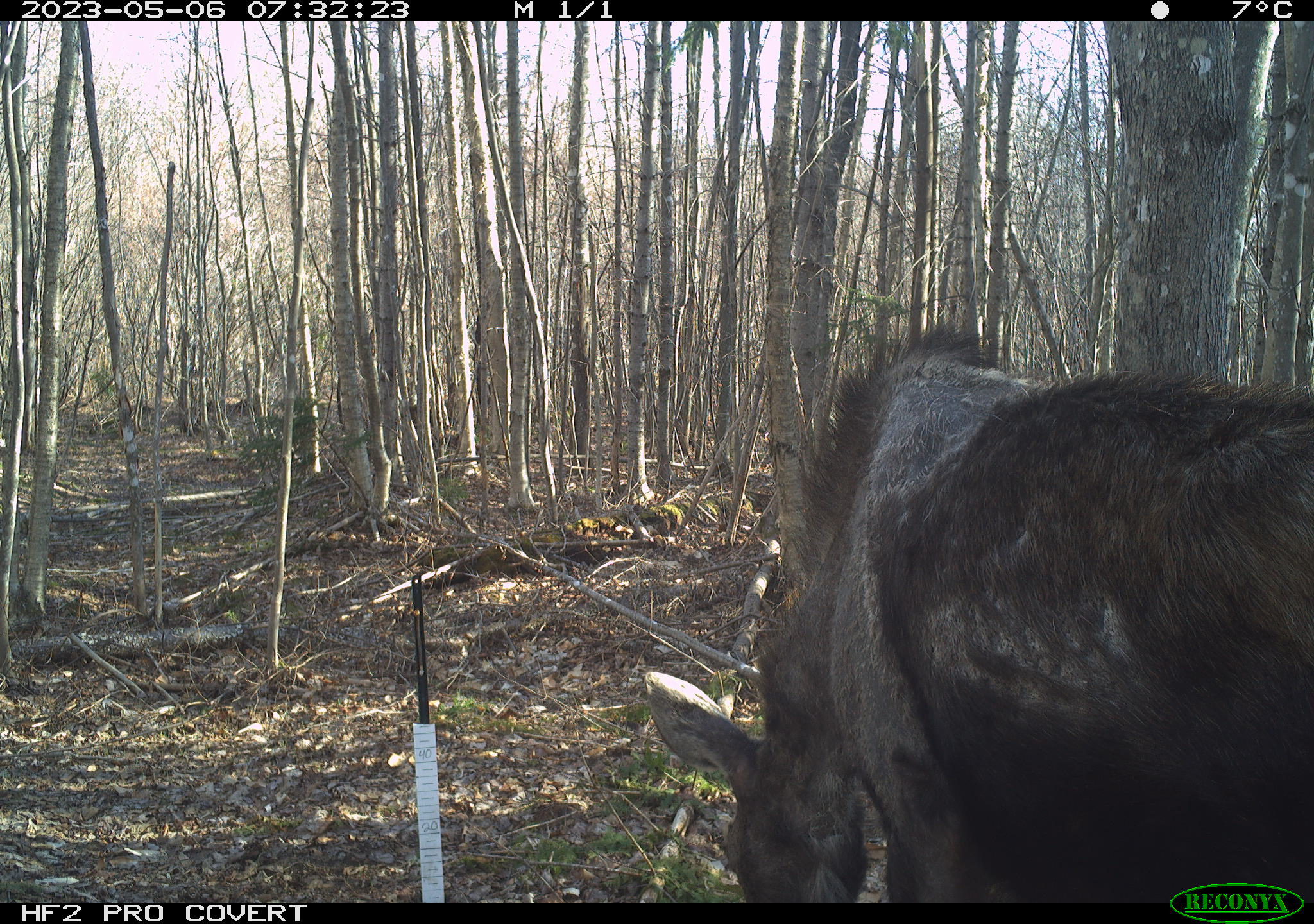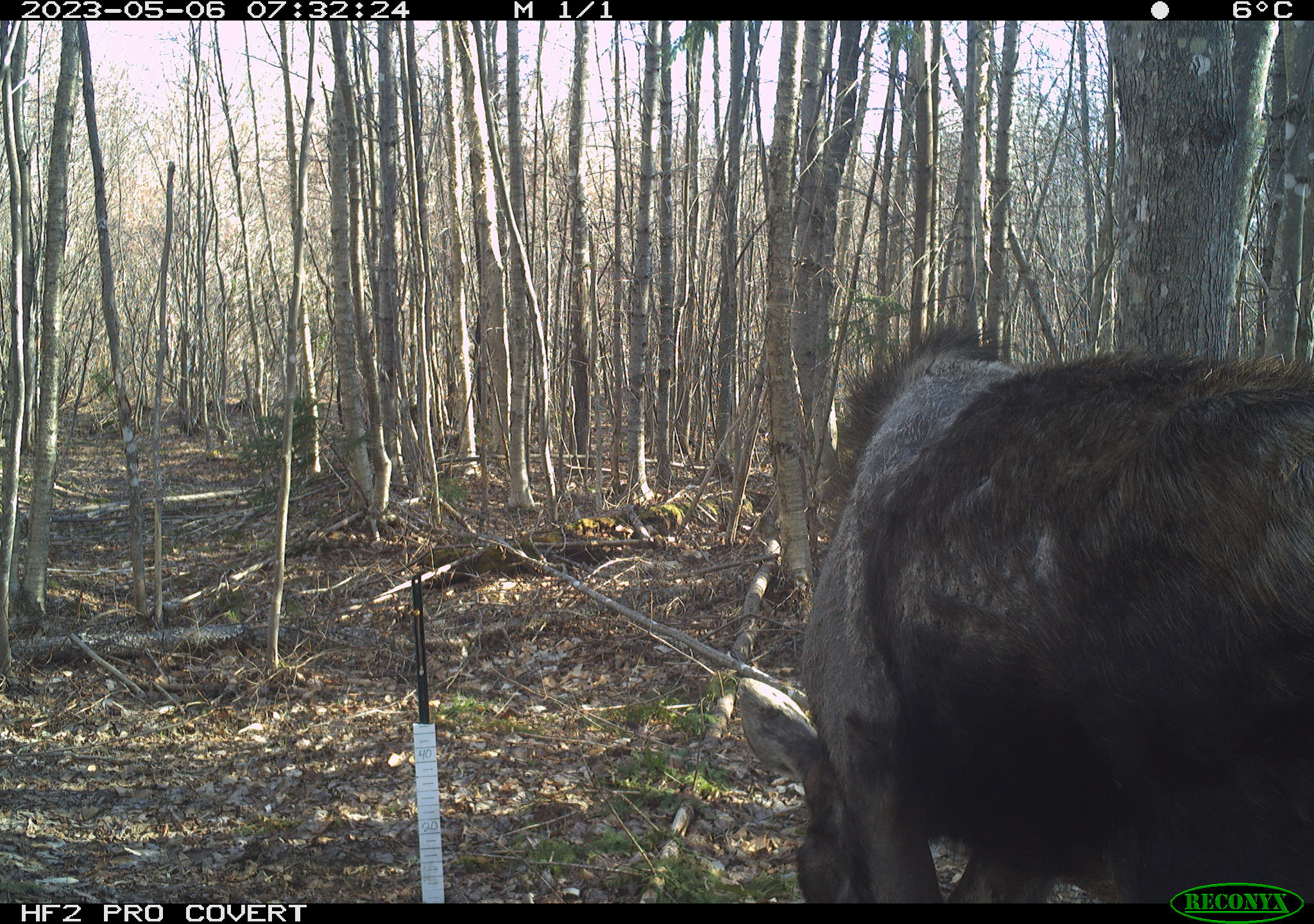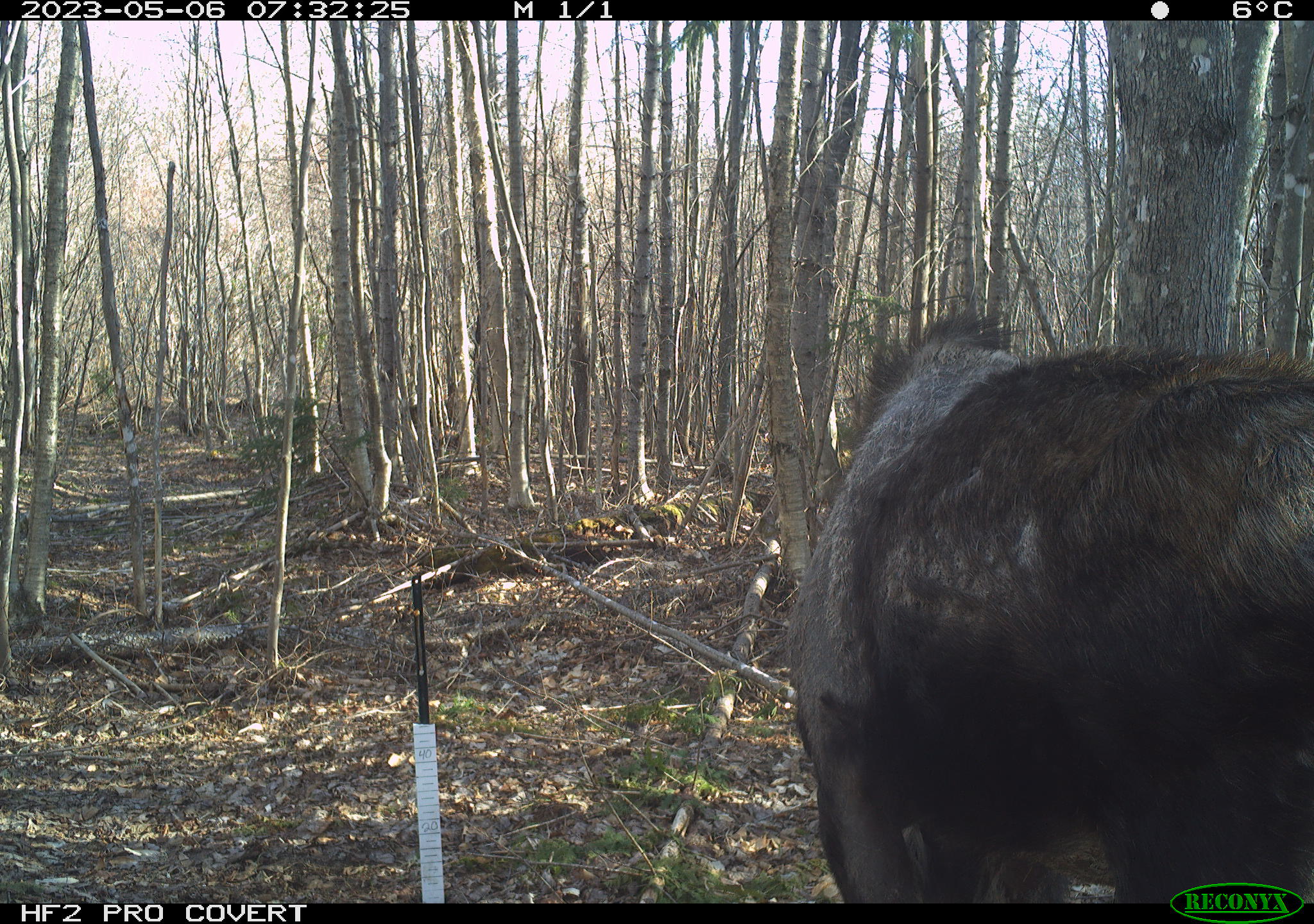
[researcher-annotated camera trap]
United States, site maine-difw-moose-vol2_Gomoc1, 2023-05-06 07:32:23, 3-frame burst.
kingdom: Animalia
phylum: Chordata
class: Mammalia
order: Artiodactyla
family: Cervidae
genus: Alces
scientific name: Alces alces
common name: moose